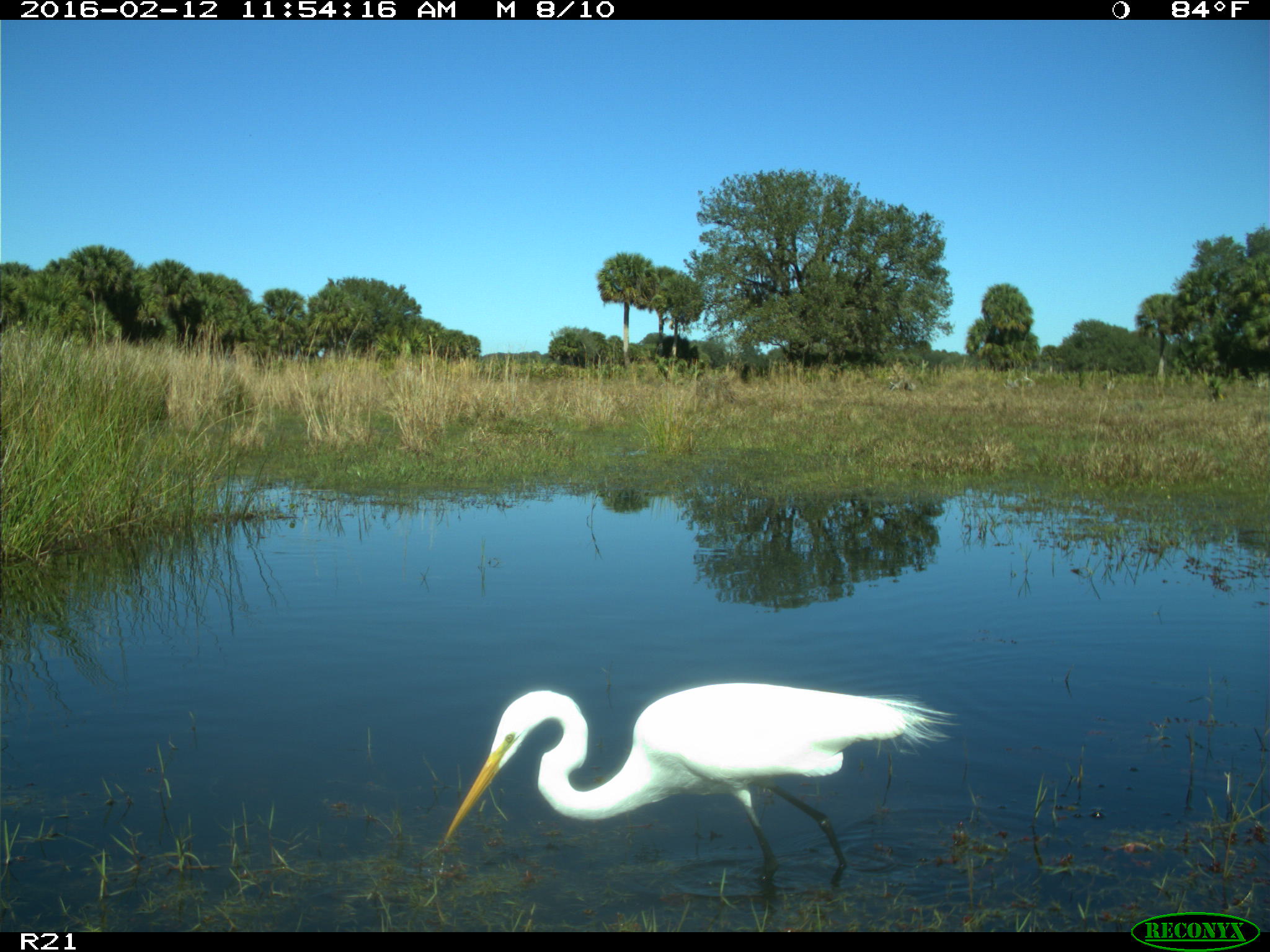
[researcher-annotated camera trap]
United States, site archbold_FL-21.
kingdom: Animalia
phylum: Chordata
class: Aves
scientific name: Aves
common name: birds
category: unidentified bird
Unidentified bird (birds) (Aves).